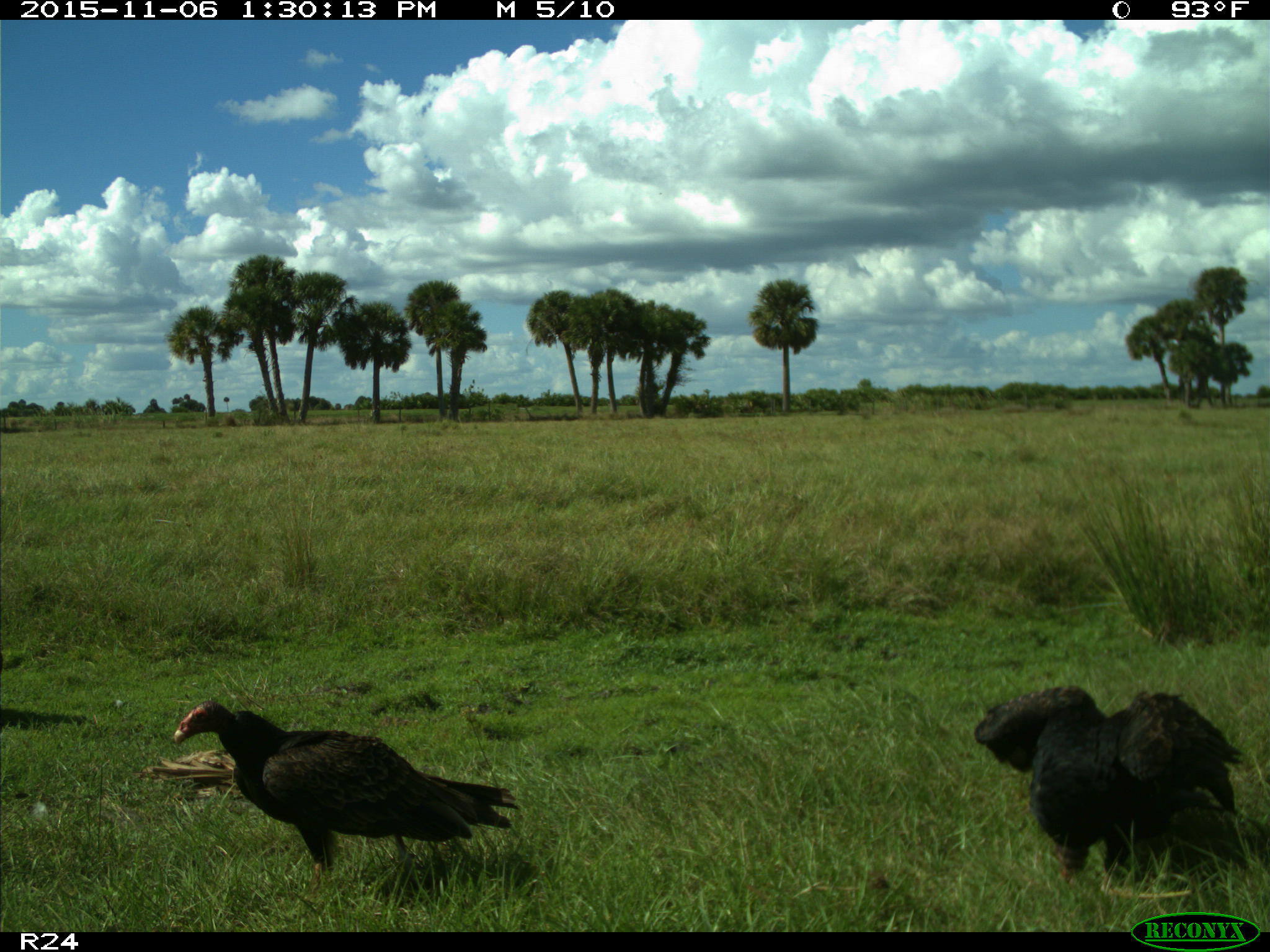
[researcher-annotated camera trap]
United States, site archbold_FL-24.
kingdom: Animalia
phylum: Chordata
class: Aves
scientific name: Aves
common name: birds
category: unidentified bird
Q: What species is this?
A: Unidentified bird (birds) (Aves).